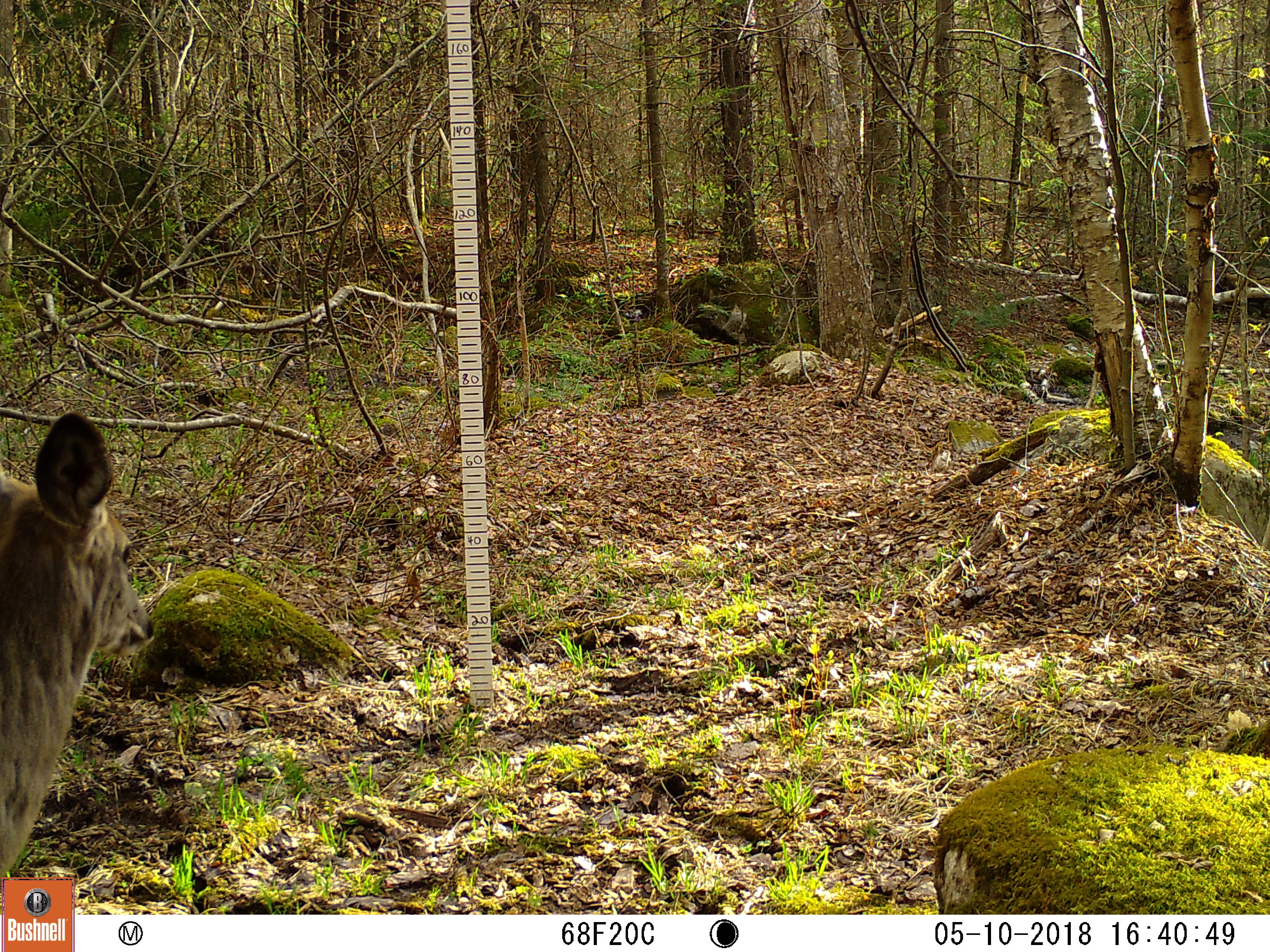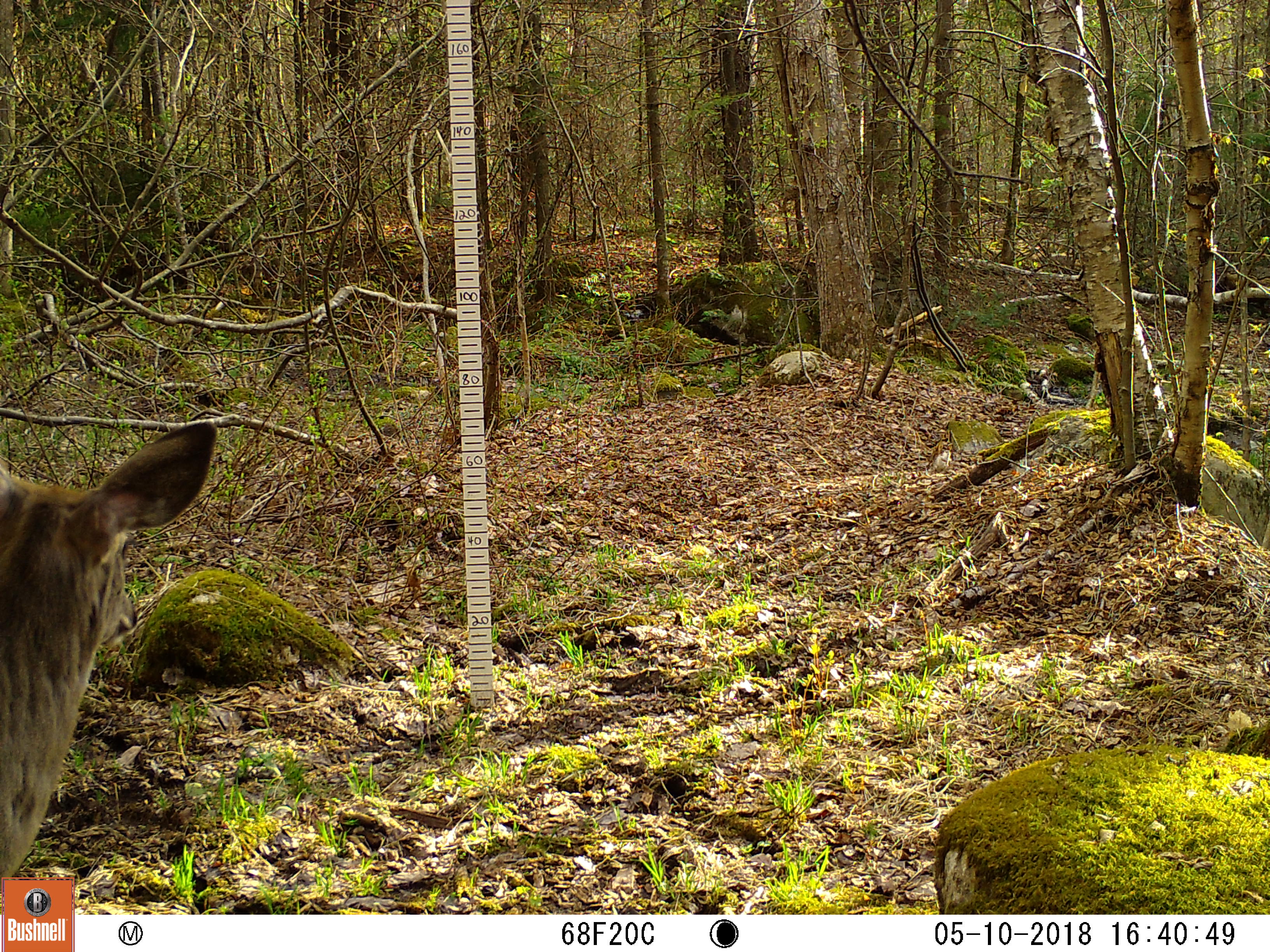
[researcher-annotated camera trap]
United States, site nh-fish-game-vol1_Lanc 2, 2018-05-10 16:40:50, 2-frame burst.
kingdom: Animalia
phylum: Chordata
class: Mammalia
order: Artiodactyla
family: Cervidae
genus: Odocoileus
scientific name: Odocoileus virginianus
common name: white-tailed deer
White-tailed deer (Odocoileus virginianus).